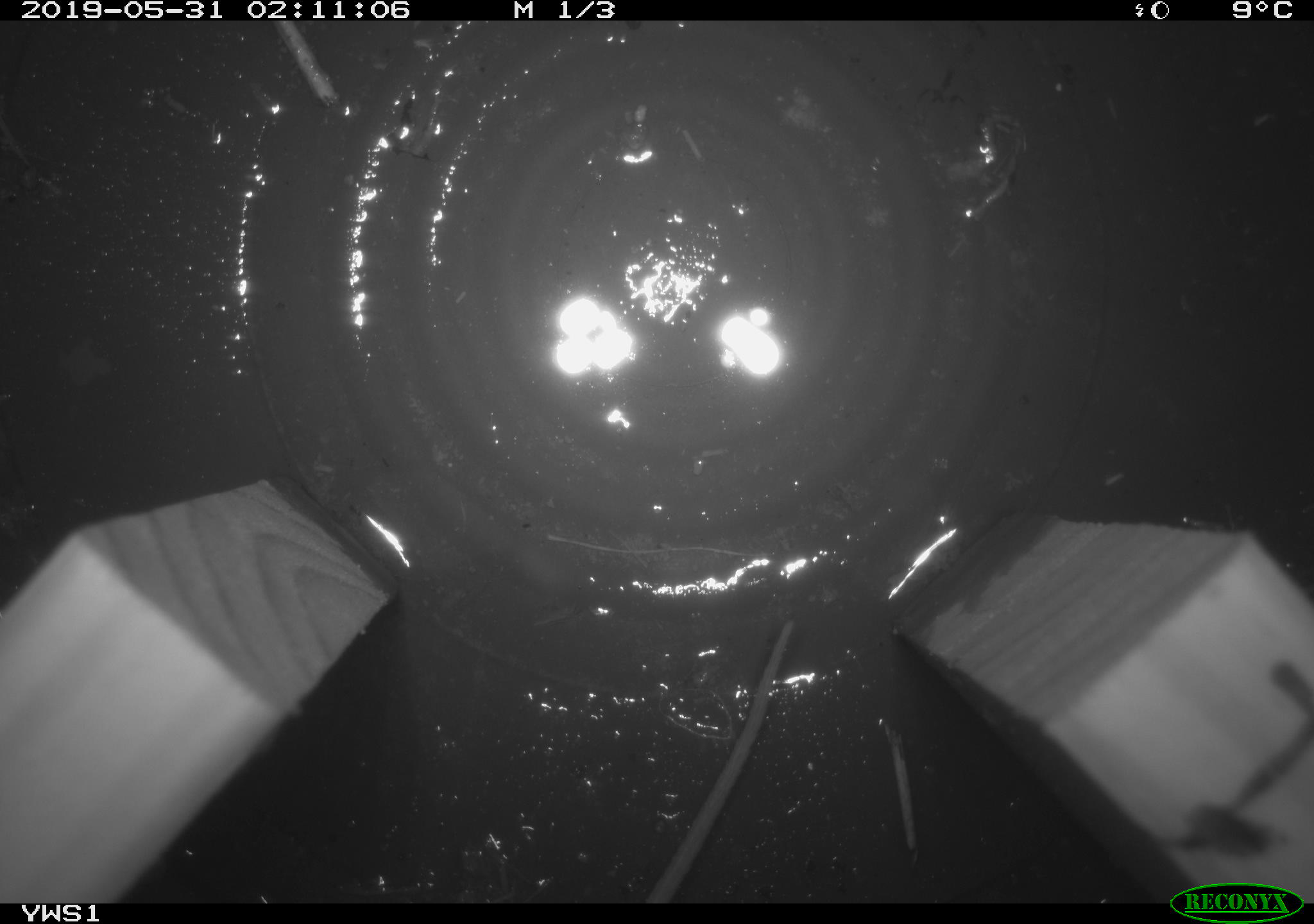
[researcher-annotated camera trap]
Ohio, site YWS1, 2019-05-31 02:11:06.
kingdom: Animalia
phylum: Chordata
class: Mammalia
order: Rodentia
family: Cricetidae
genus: Peromyscus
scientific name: Peromyscus leucopus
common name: white-footed mouse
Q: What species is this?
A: White-footed mouse (Peromyscus leucopus).